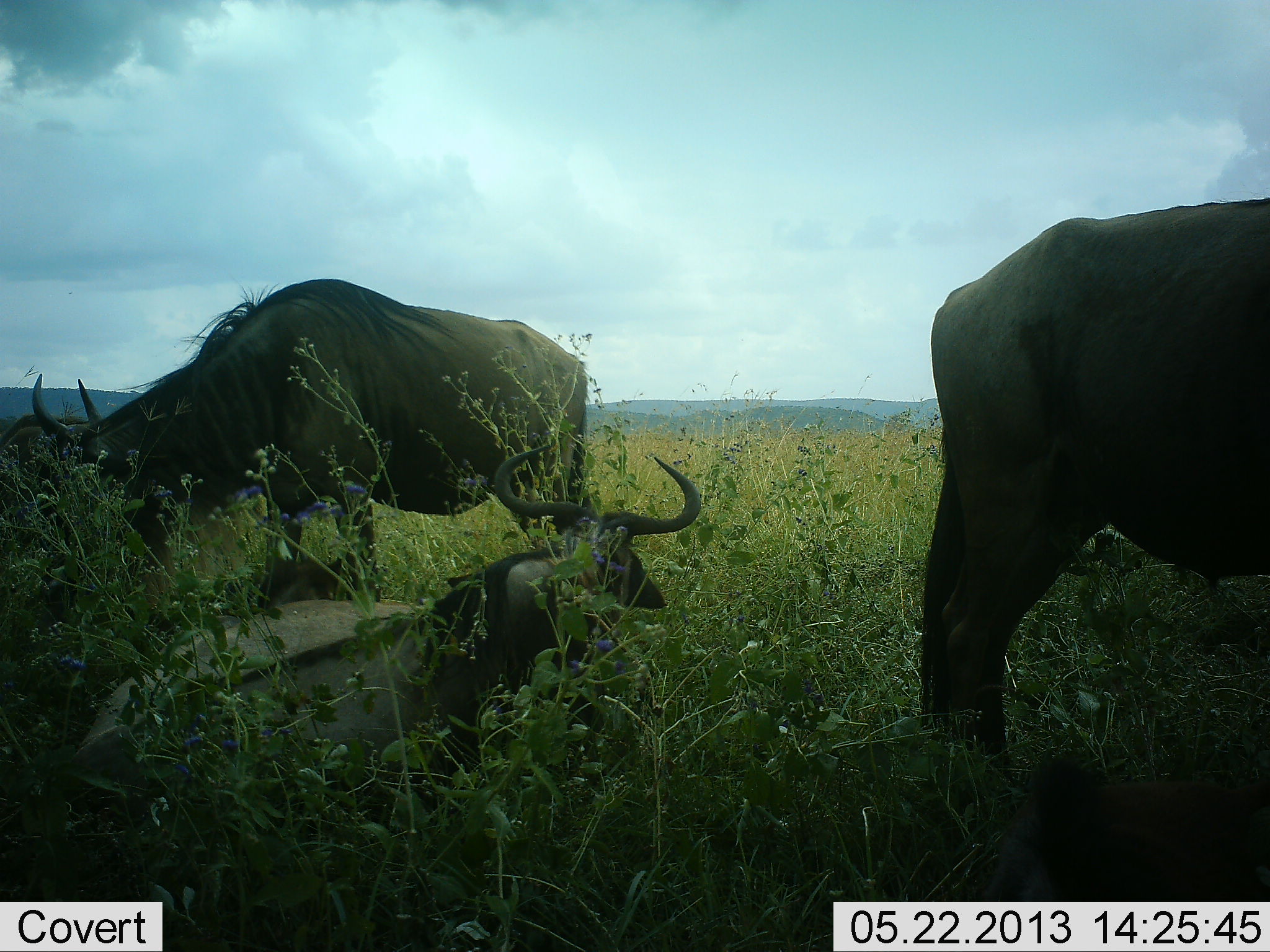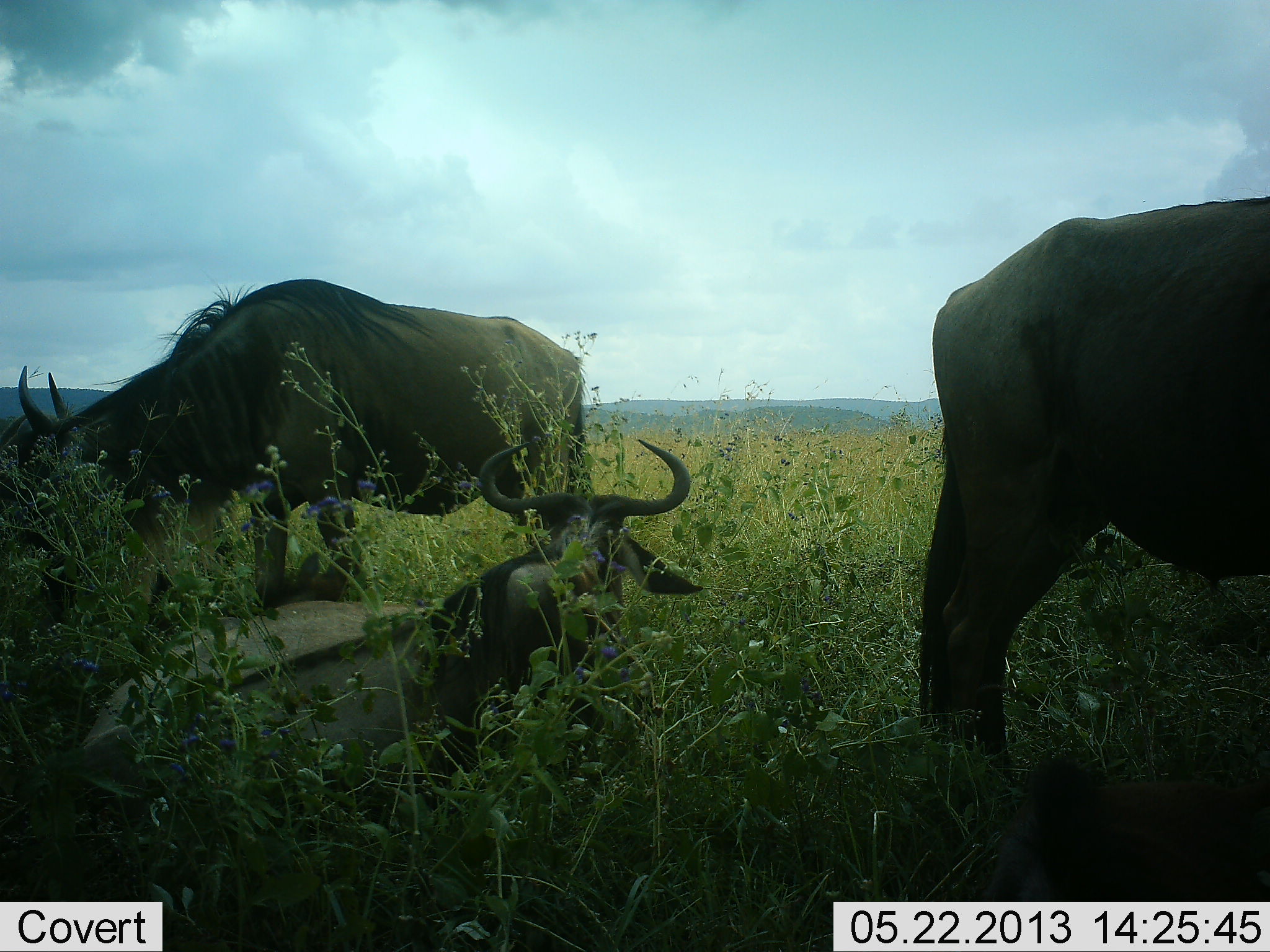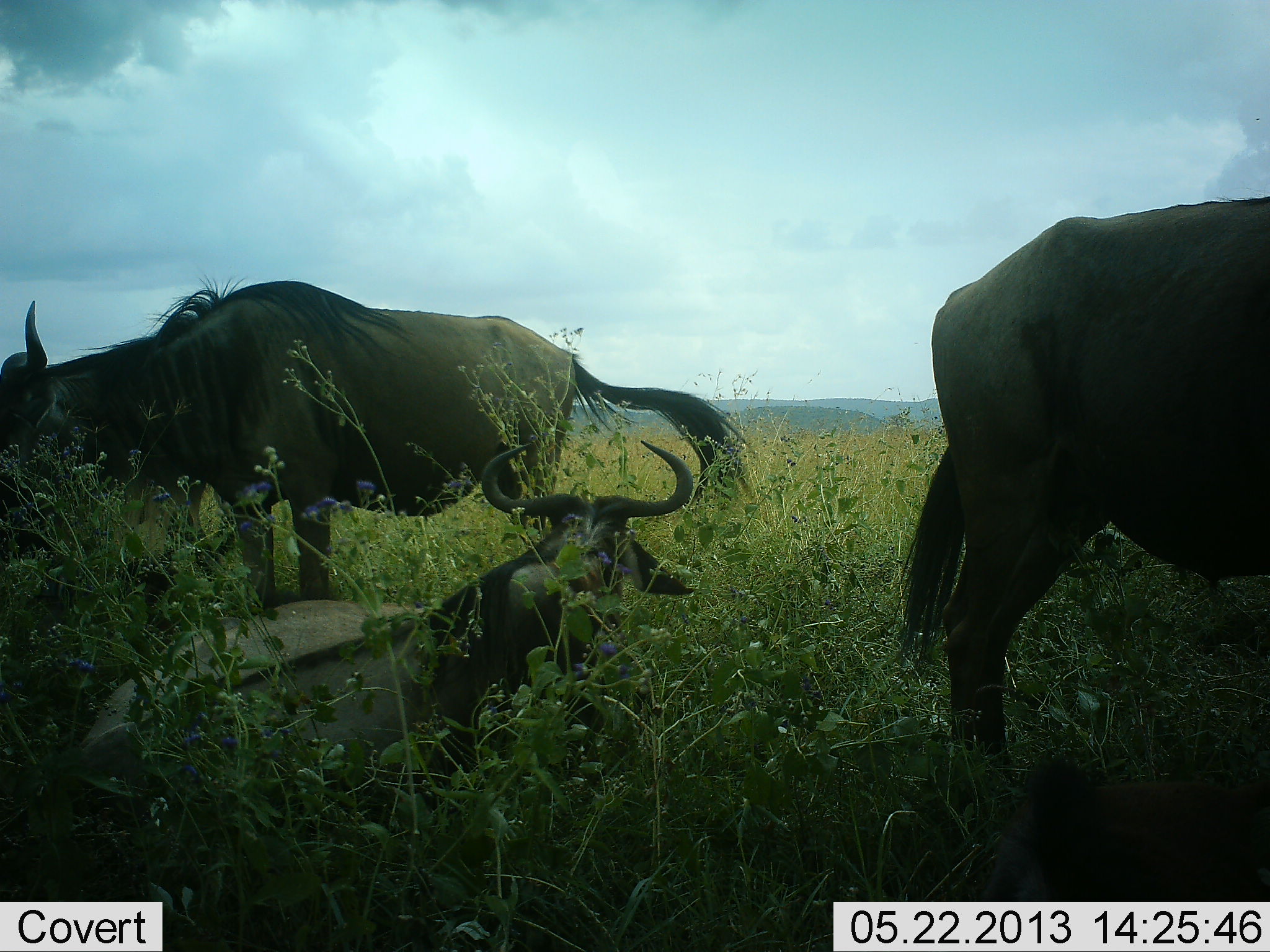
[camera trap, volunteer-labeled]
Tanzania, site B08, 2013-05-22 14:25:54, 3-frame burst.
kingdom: Animalia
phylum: Chordata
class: Mammalia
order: Artiodactyla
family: Bovidae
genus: Connochaetes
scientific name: Connochaetes taurinus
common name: blue wildebeest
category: wildebeest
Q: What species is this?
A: Wildebeest (blue wildebeest) (Connochaetes taurinus).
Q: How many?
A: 3.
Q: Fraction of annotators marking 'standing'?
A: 52%.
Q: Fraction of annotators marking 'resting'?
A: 86%.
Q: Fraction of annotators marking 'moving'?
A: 10%.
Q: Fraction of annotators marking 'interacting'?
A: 5%.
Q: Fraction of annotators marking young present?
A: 0%.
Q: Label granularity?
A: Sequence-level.